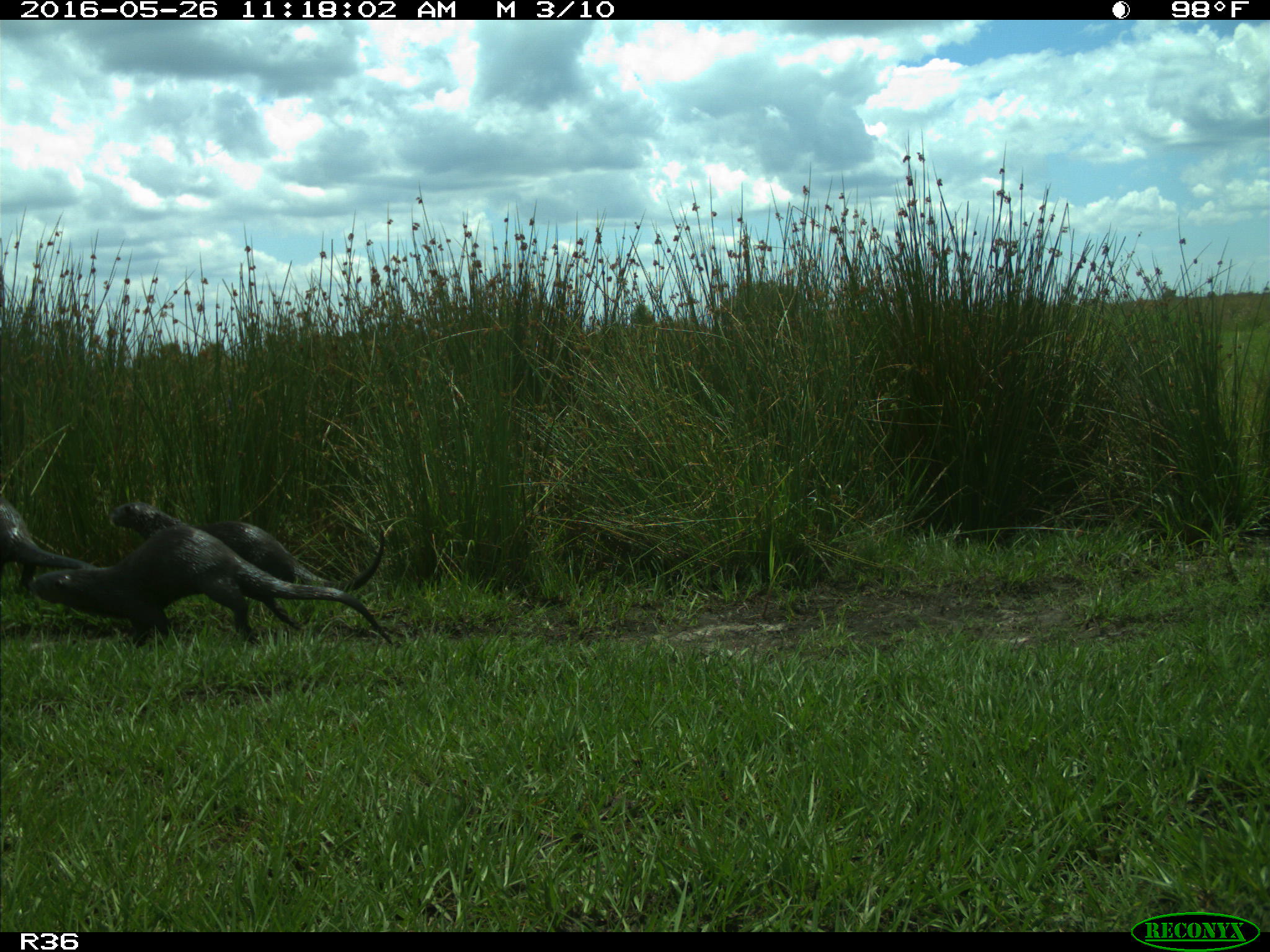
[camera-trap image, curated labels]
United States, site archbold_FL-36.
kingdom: Animalia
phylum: Chordata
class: Mammalia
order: Carnivora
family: Mustelidae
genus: Lontra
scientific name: Lontra canadensis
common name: north american river otter